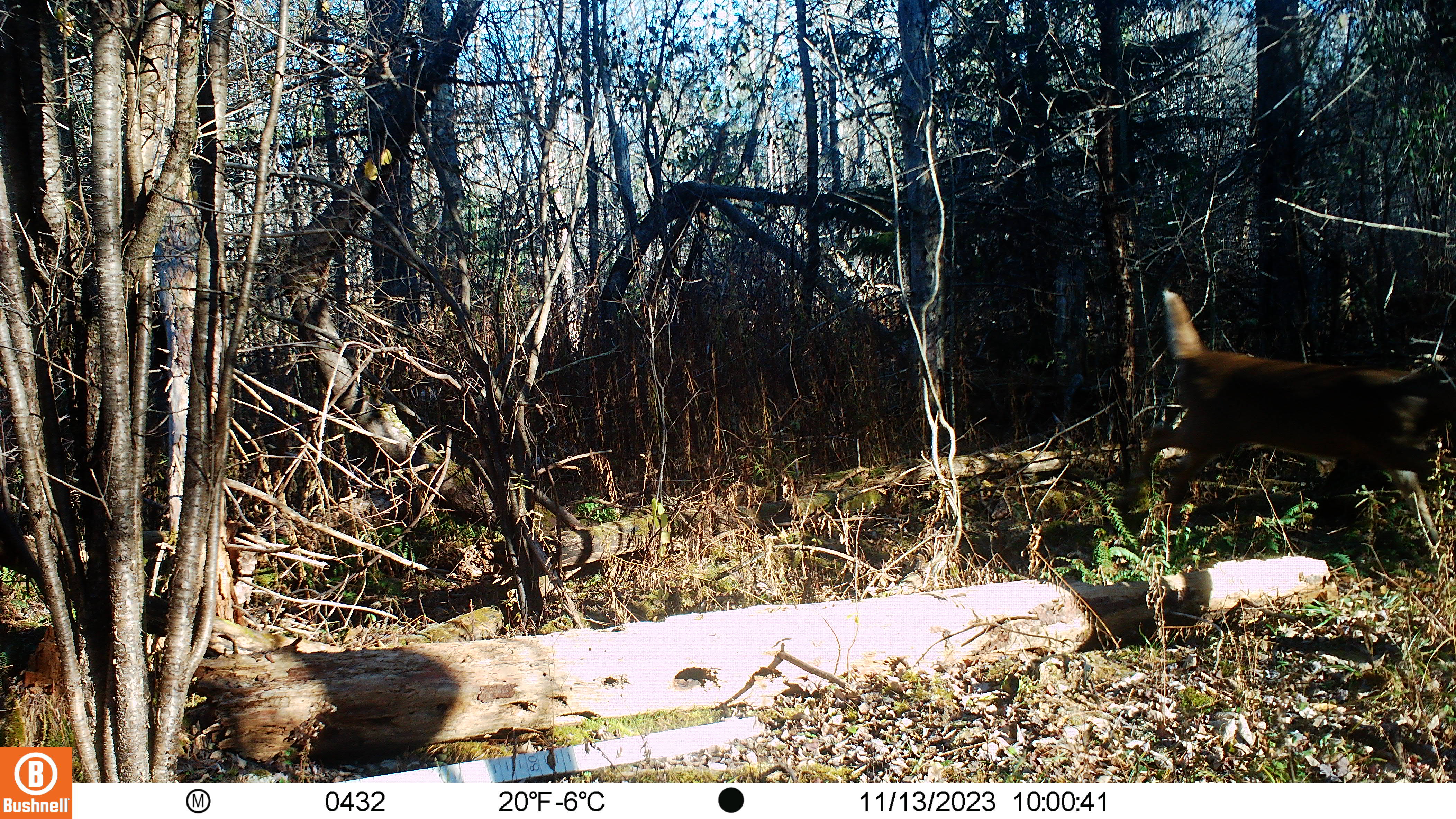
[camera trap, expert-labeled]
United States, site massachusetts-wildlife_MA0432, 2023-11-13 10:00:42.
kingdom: Animalia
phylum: Chordata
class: Mammalia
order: Artiodactyla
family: Cervidae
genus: Odocoileus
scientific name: Odocoileus virginianus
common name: white-tailed deer